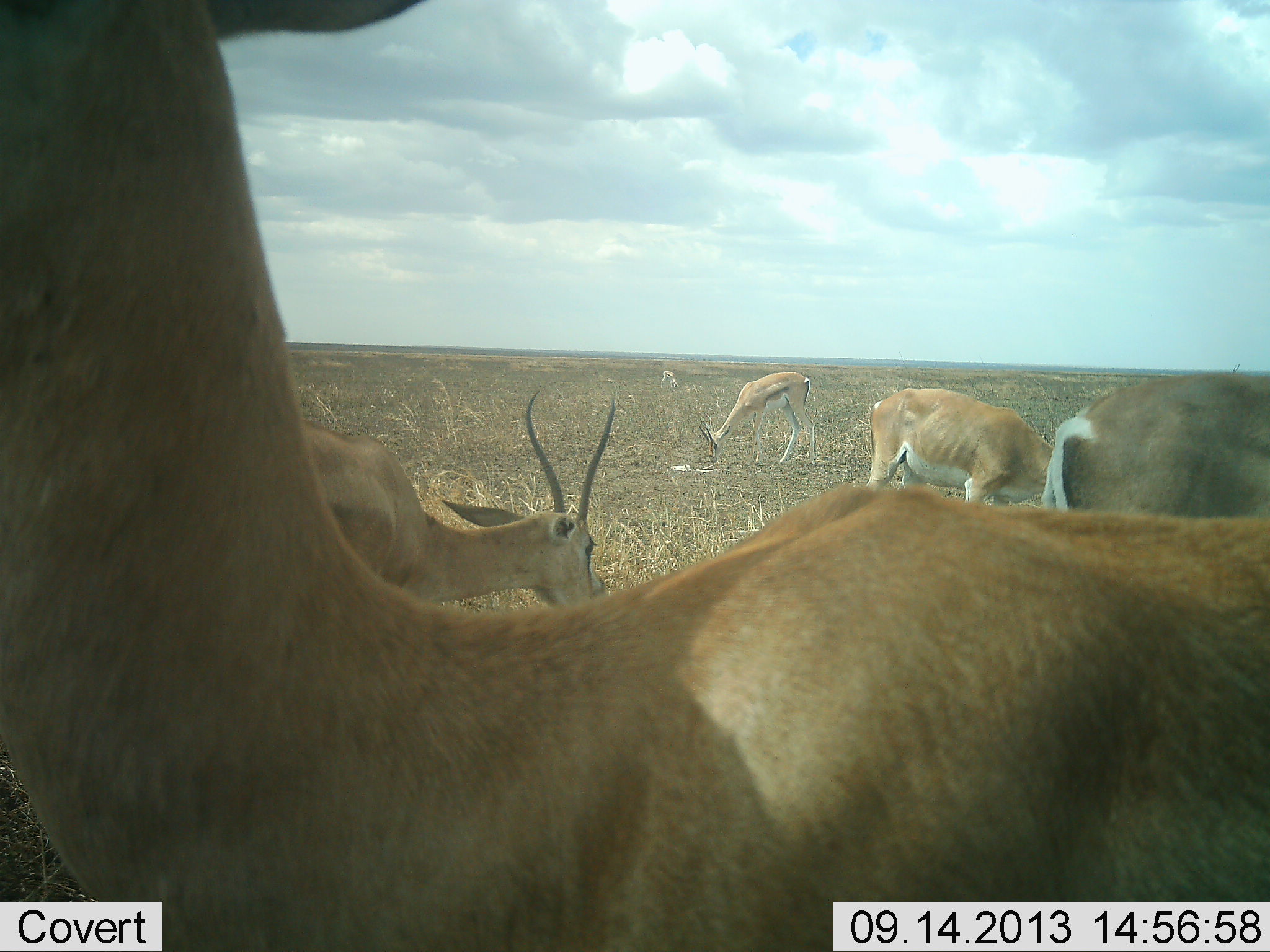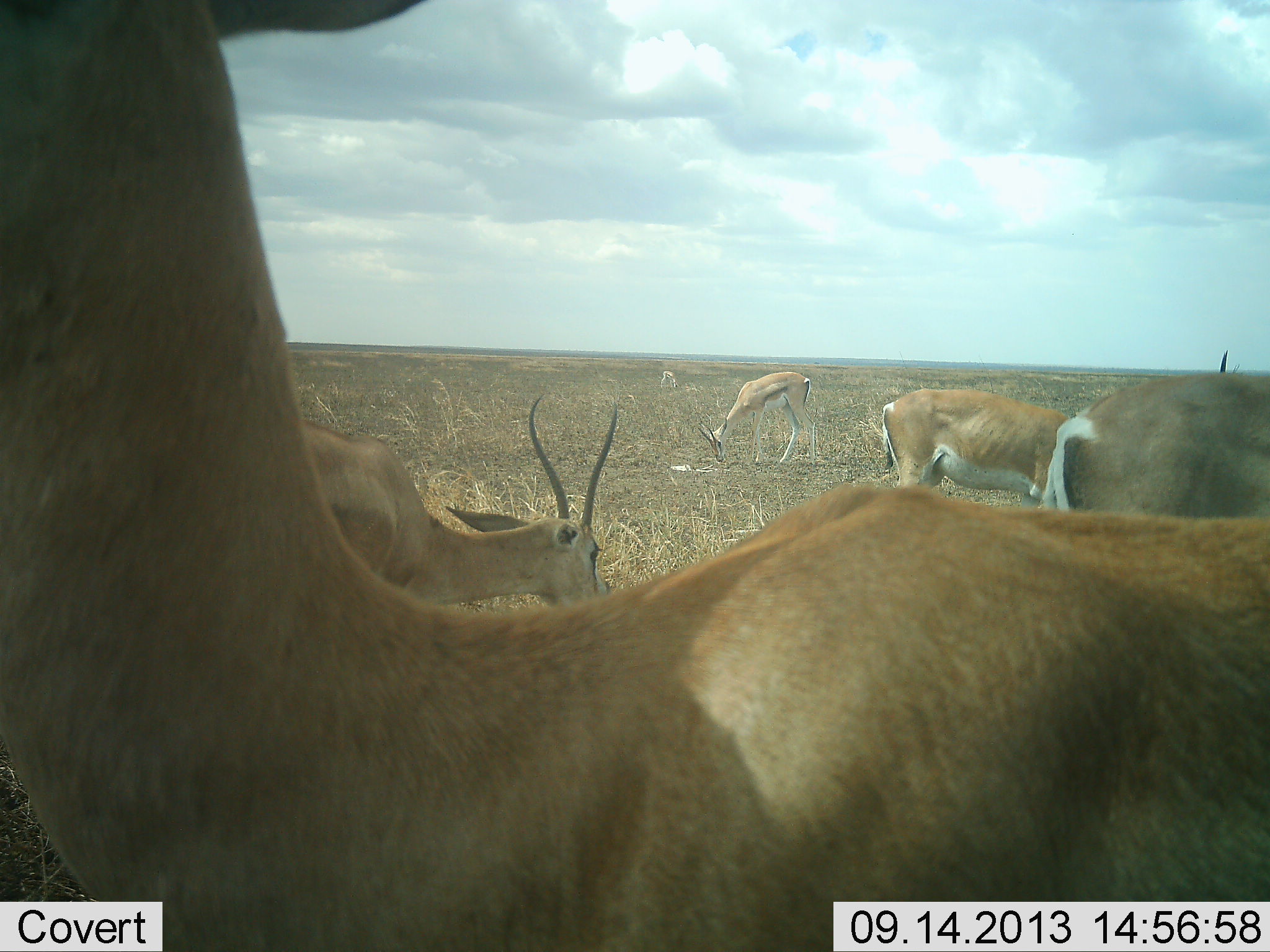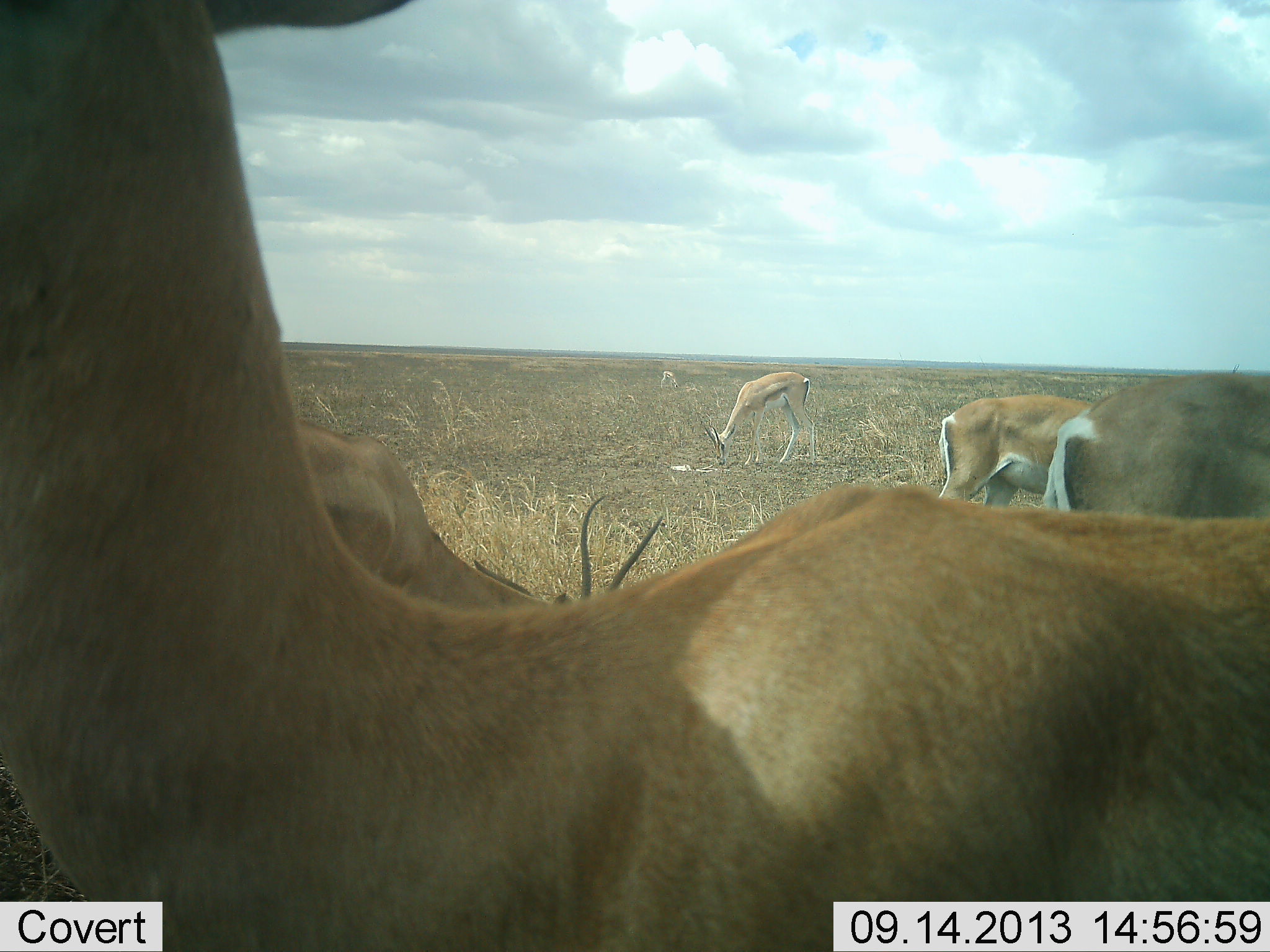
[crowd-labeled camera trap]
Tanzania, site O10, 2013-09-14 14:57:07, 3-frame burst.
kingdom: Animalia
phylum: Chordata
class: Mammalia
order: Artiodactyla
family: Bovidae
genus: Nanger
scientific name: Nanger granti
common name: grant's gazelle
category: gazellegrants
Gazellegrants (grant's gazelle) (Nanger granti), count 5. Behavior (volunteer vote fractions): standing 88%, resting 4%, moving 32%, interacting 0%. Young present (vote fraction): 8%. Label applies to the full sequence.